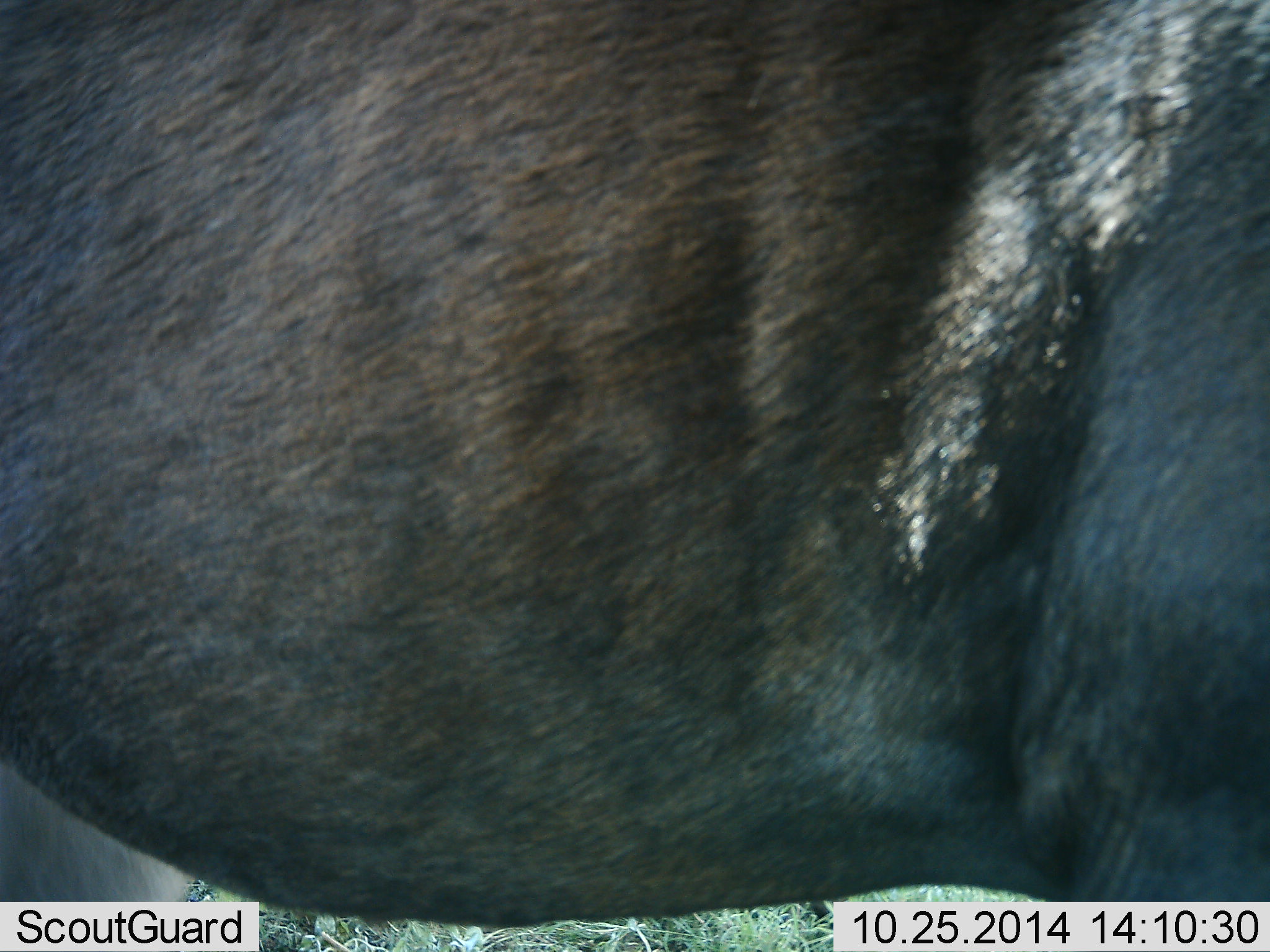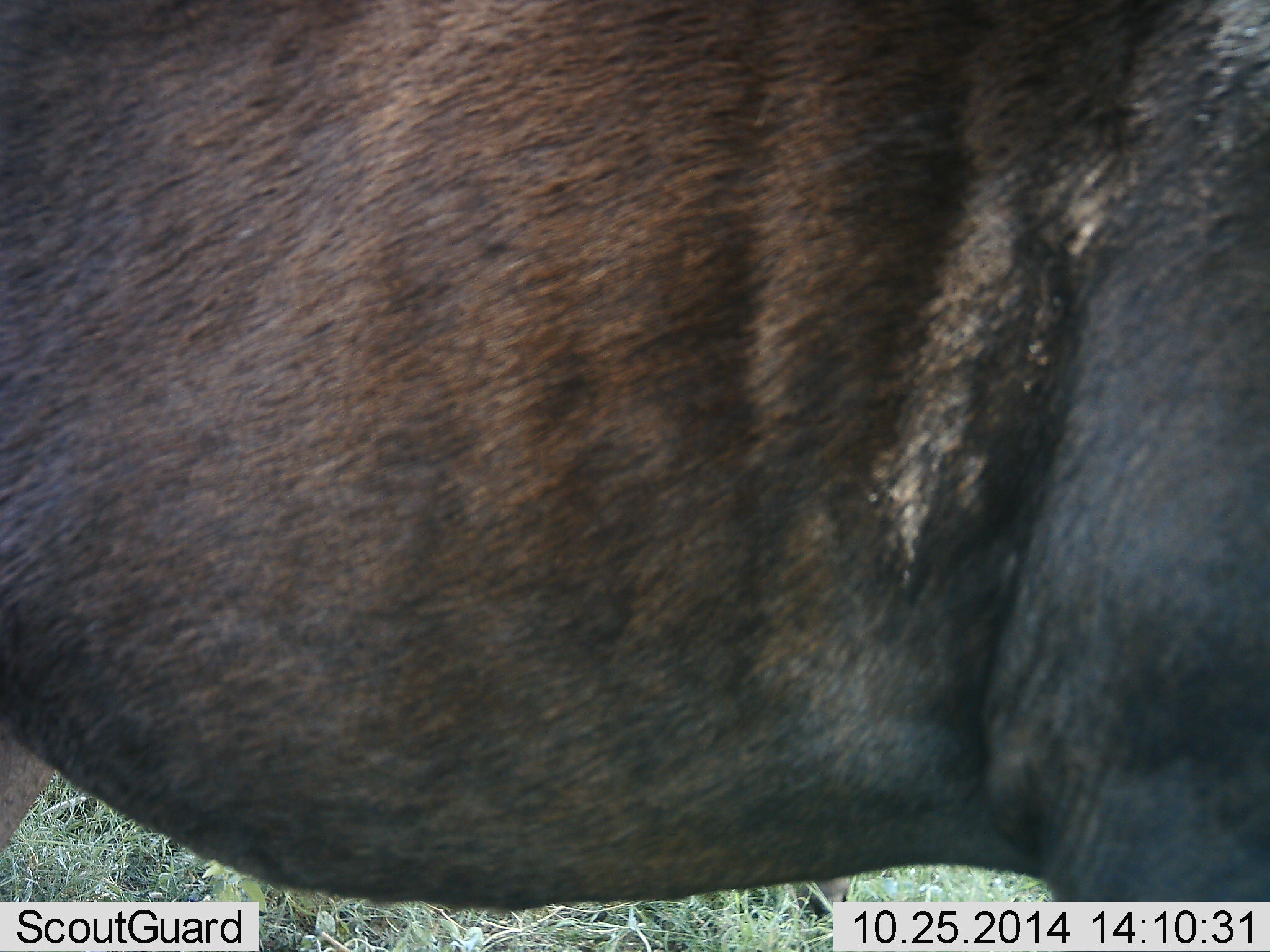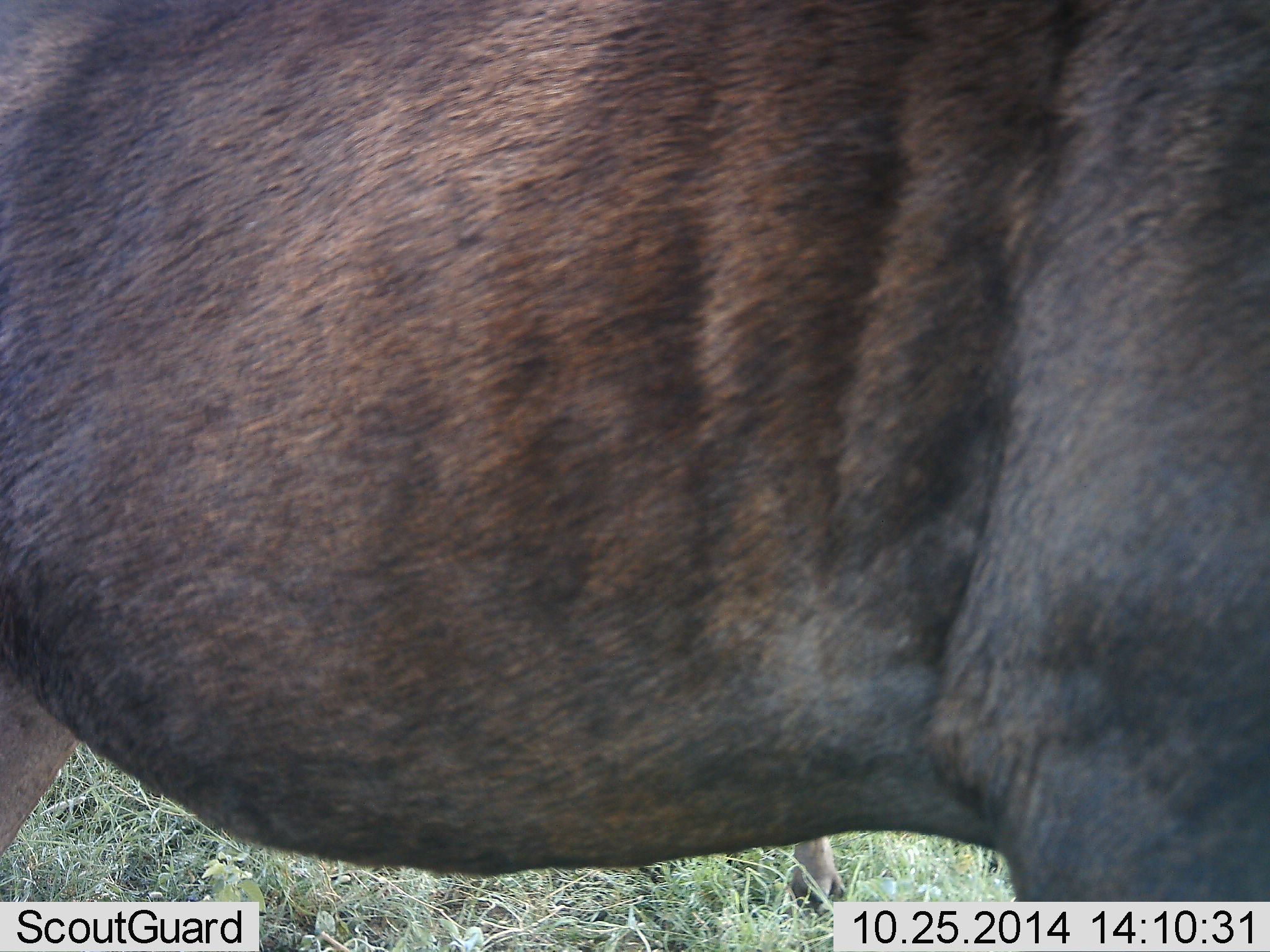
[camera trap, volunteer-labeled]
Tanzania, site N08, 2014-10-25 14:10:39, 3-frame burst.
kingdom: Animalia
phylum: Chordata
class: Mammalia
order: Artiodactyla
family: Bovidae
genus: Connochaetes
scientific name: Connochaetes taurinus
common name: blue wildebeest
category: wildebeest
Wildebeest (blue wildebeest) (Connochaetes taurinus), count 1. Behavior (volunteer vote fractions): standing 100%, resting 0%, moving 0%, interacting 0%. Young present (vote fraction): 0%. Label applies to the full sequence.